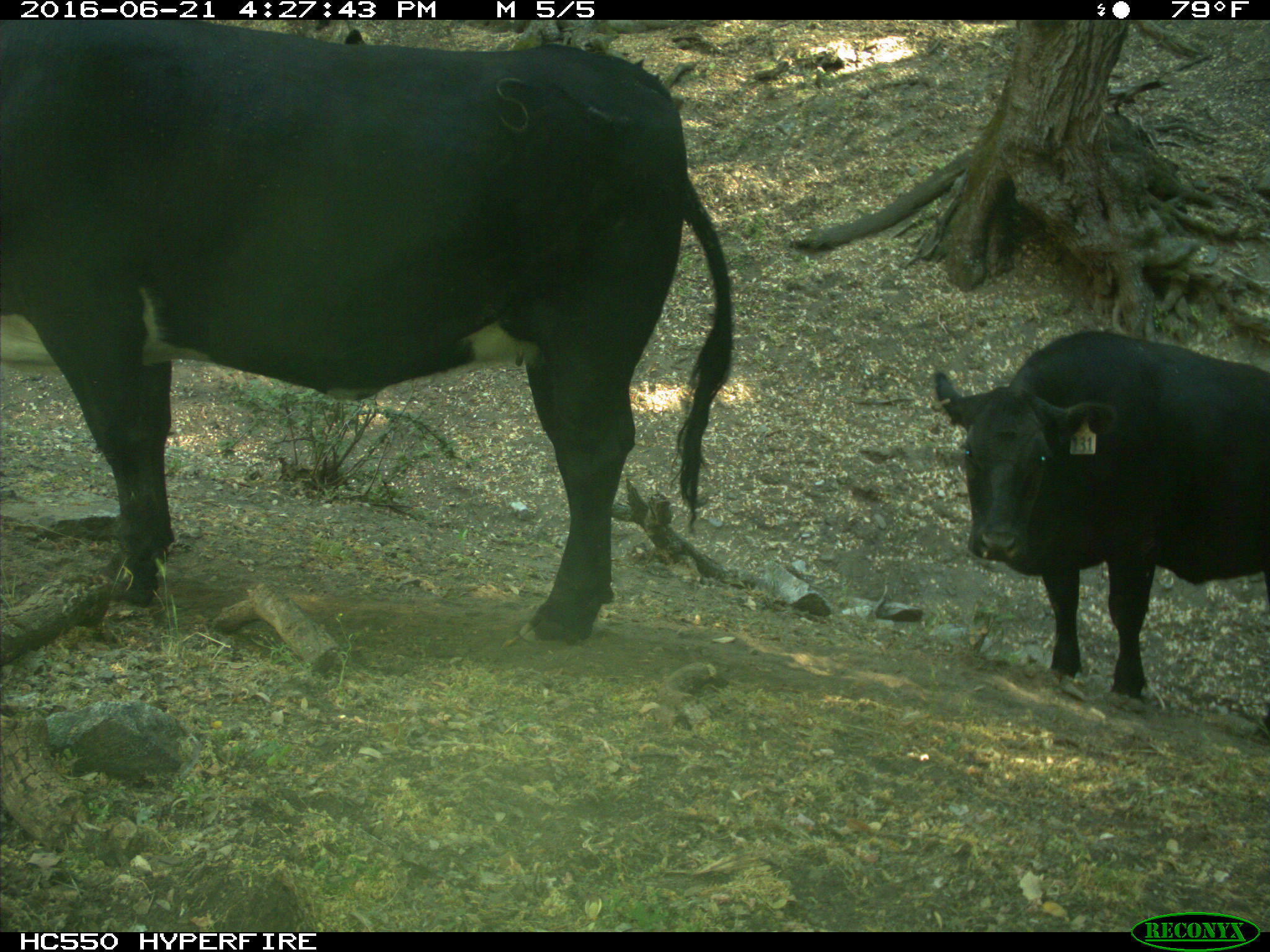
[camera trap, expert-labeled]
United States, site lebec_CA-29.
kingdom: Animalia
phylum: Chordata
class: Mammalia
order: Artiodactyla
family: Bovidae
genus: Bos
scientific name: Bos taurus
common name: domestic cow